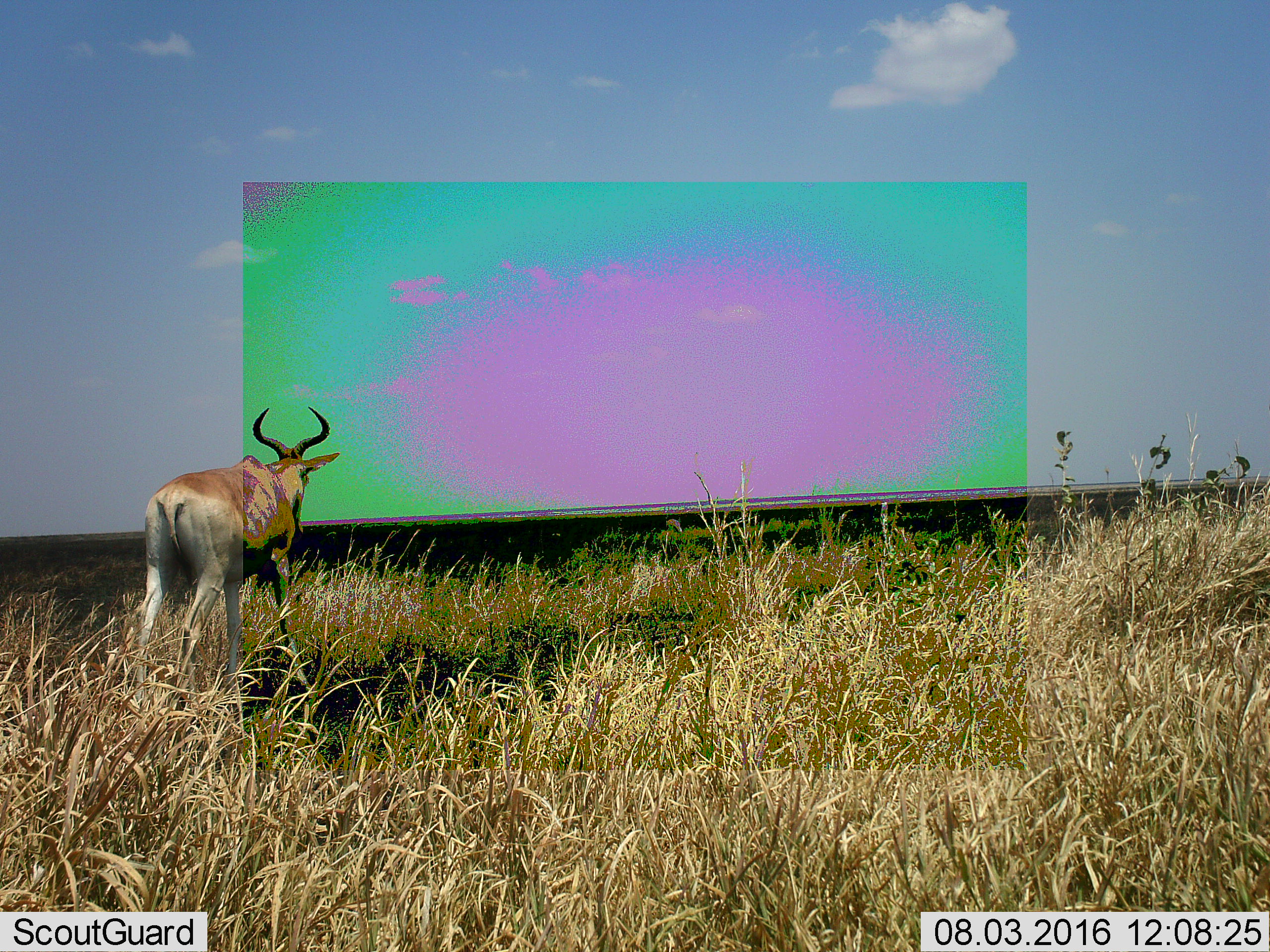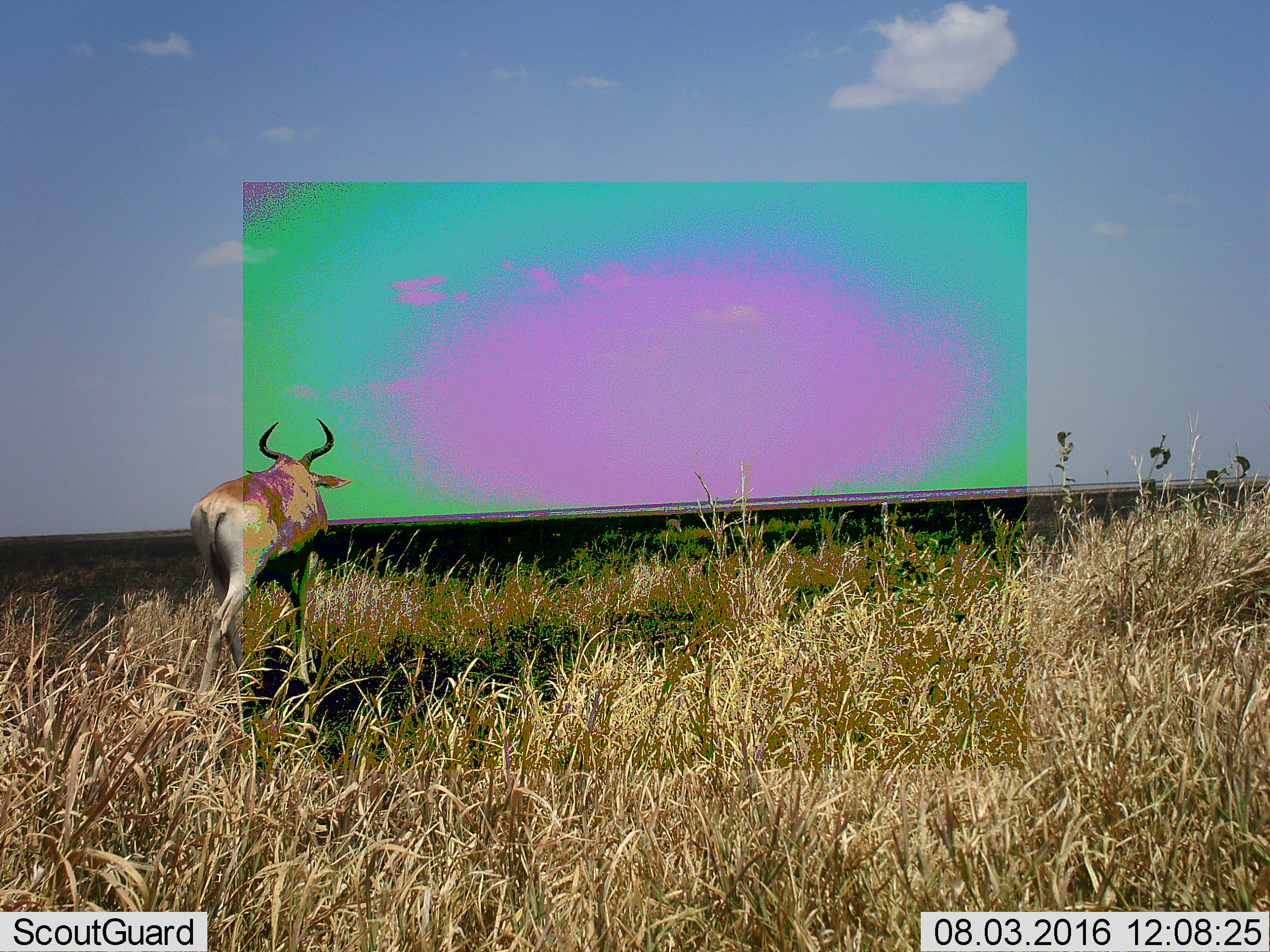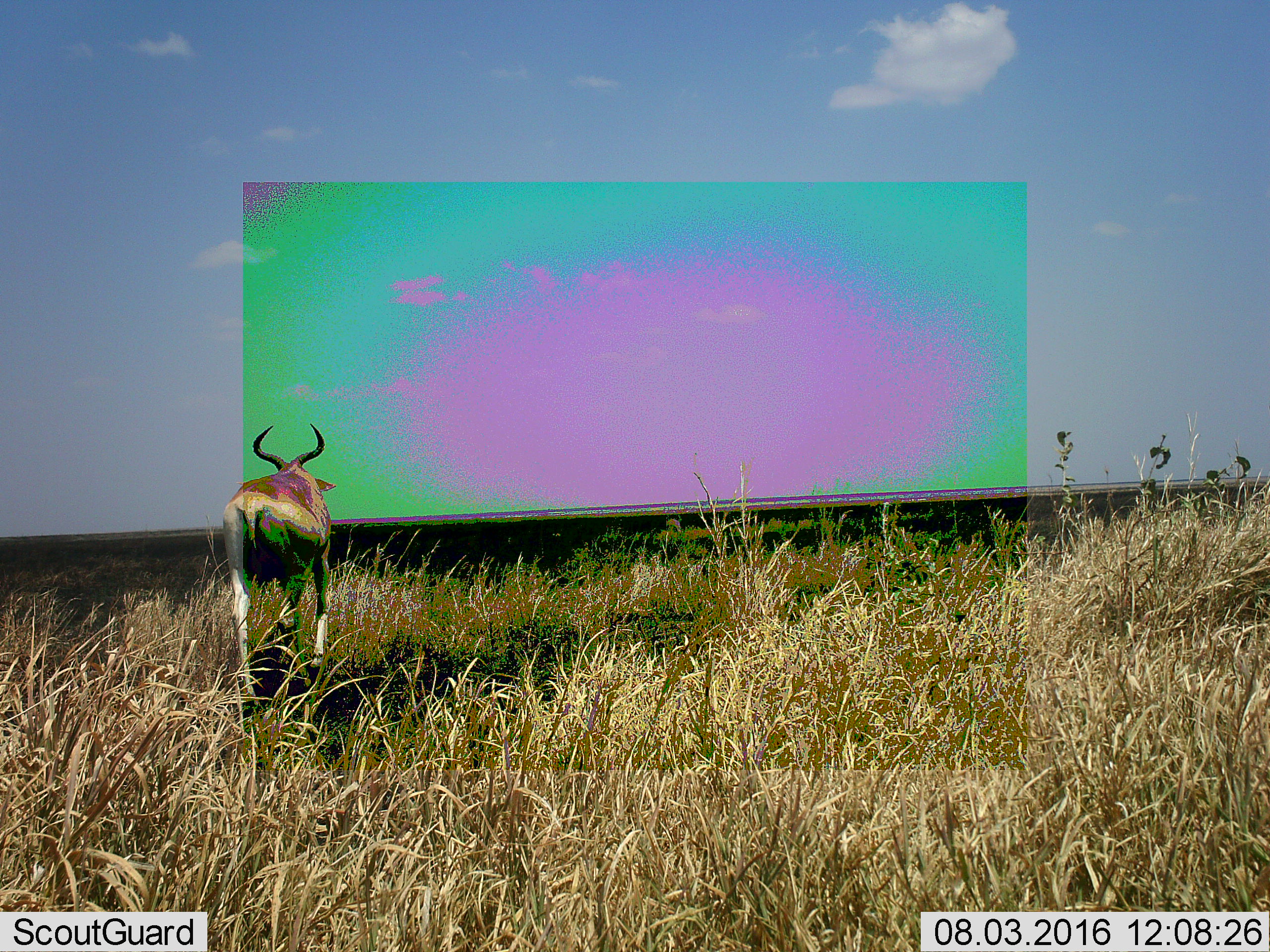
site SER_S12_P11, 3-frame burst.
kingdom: Animalia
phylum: Chordata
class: Mammalia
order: Artiodactyla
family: Bovidae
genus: Alcelaphus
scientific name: Alcelaphus buselaphus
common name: hartebeest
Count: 1.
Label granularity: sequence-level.